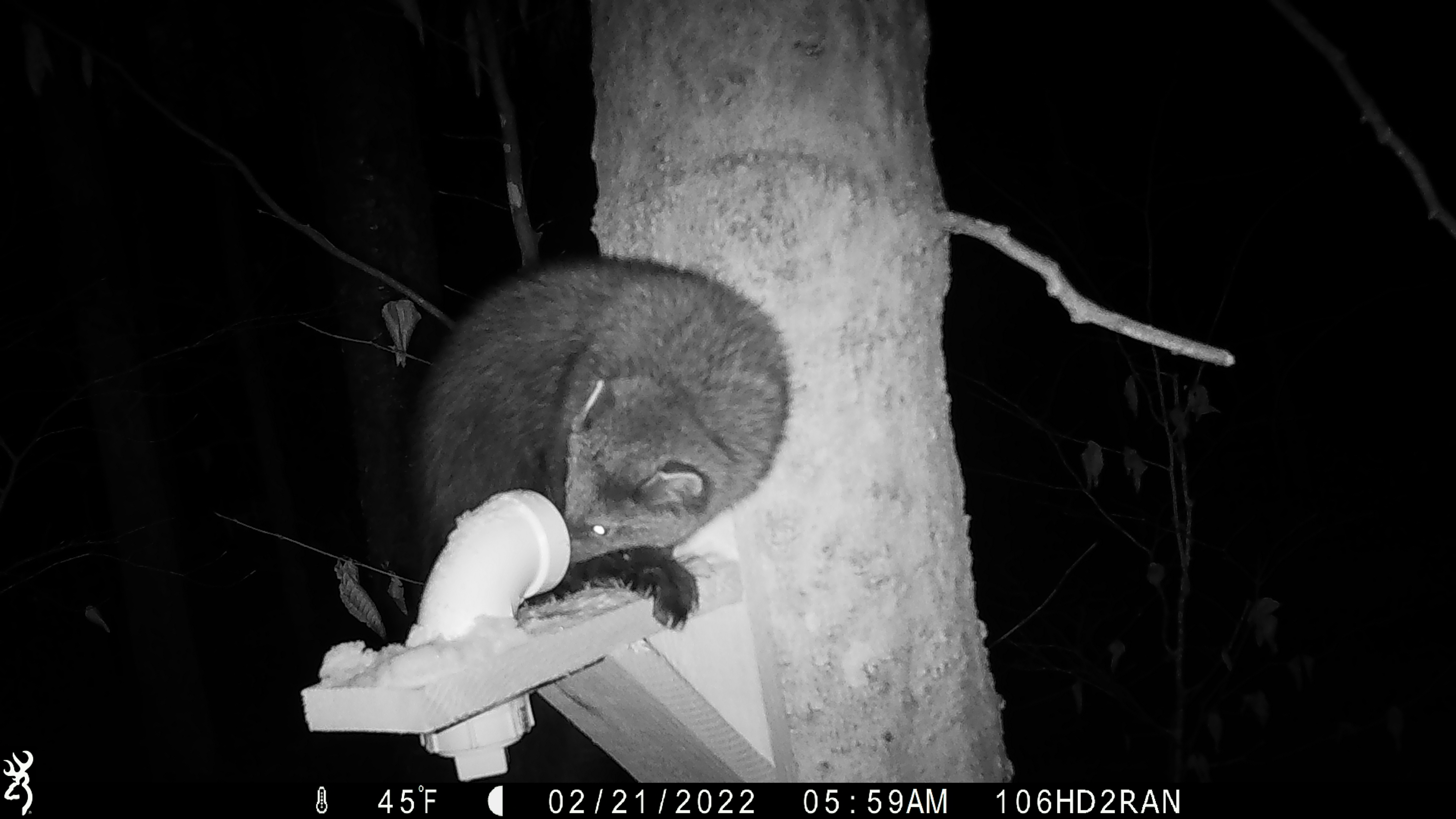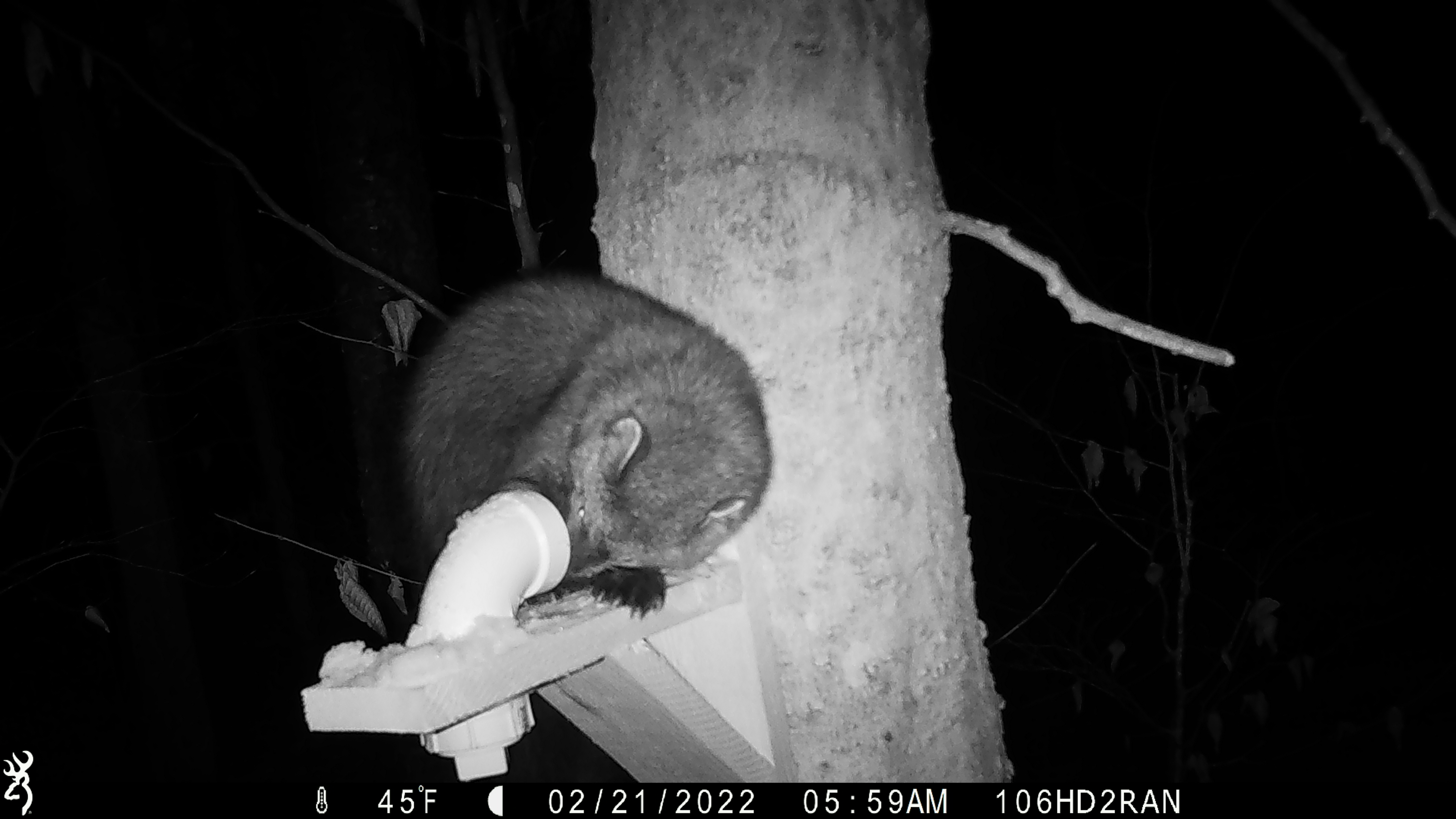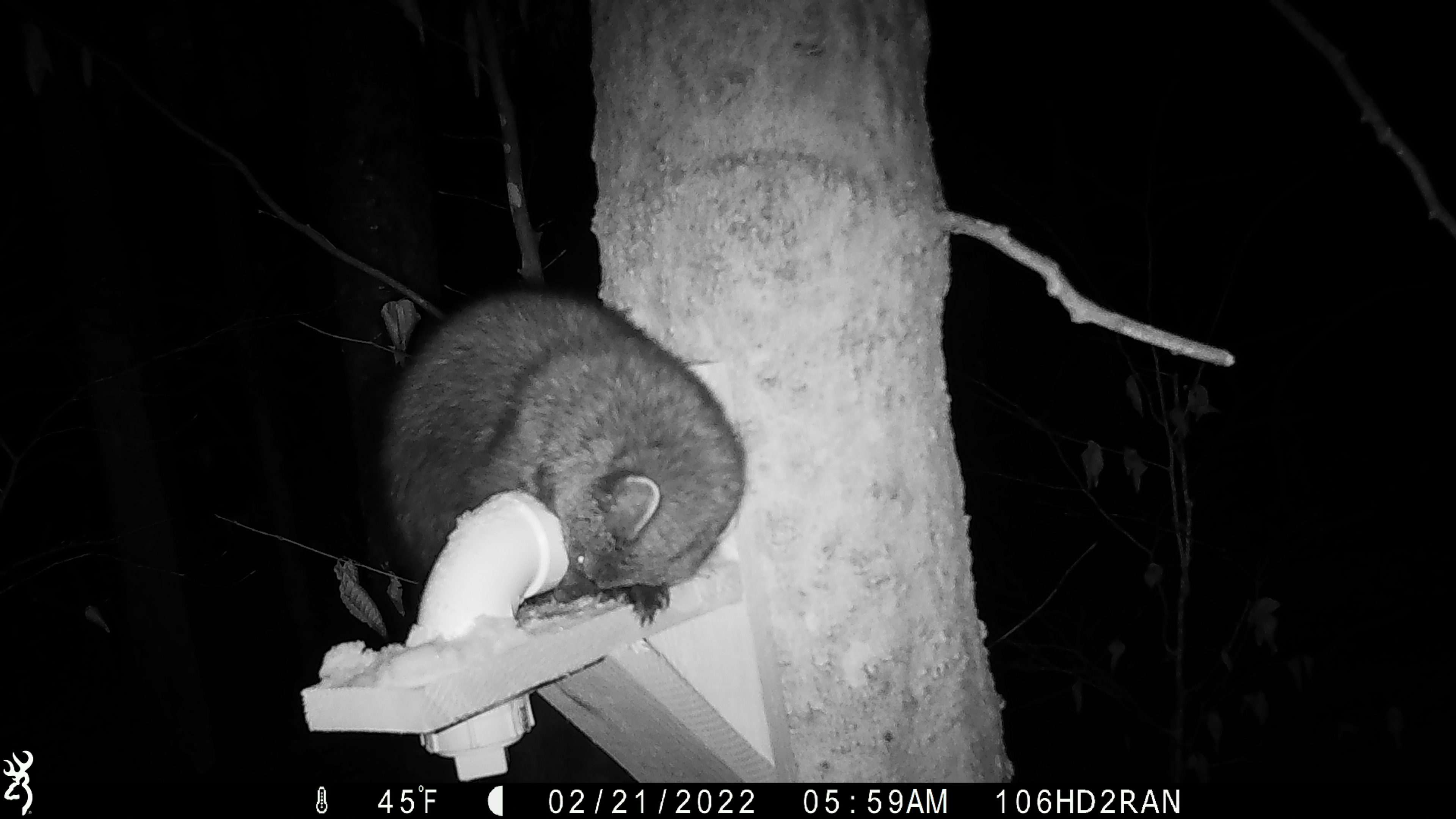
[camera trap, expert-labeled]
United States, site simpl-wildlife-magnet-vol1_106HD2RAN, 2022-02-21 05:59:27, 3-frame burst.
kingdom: Animalia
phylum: Chordata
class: Mammalia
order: Carnivora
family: Mustelidae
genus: Pekania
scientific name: Pekania pennanti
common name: fisher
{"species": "fisher (Pekania pennanti)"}